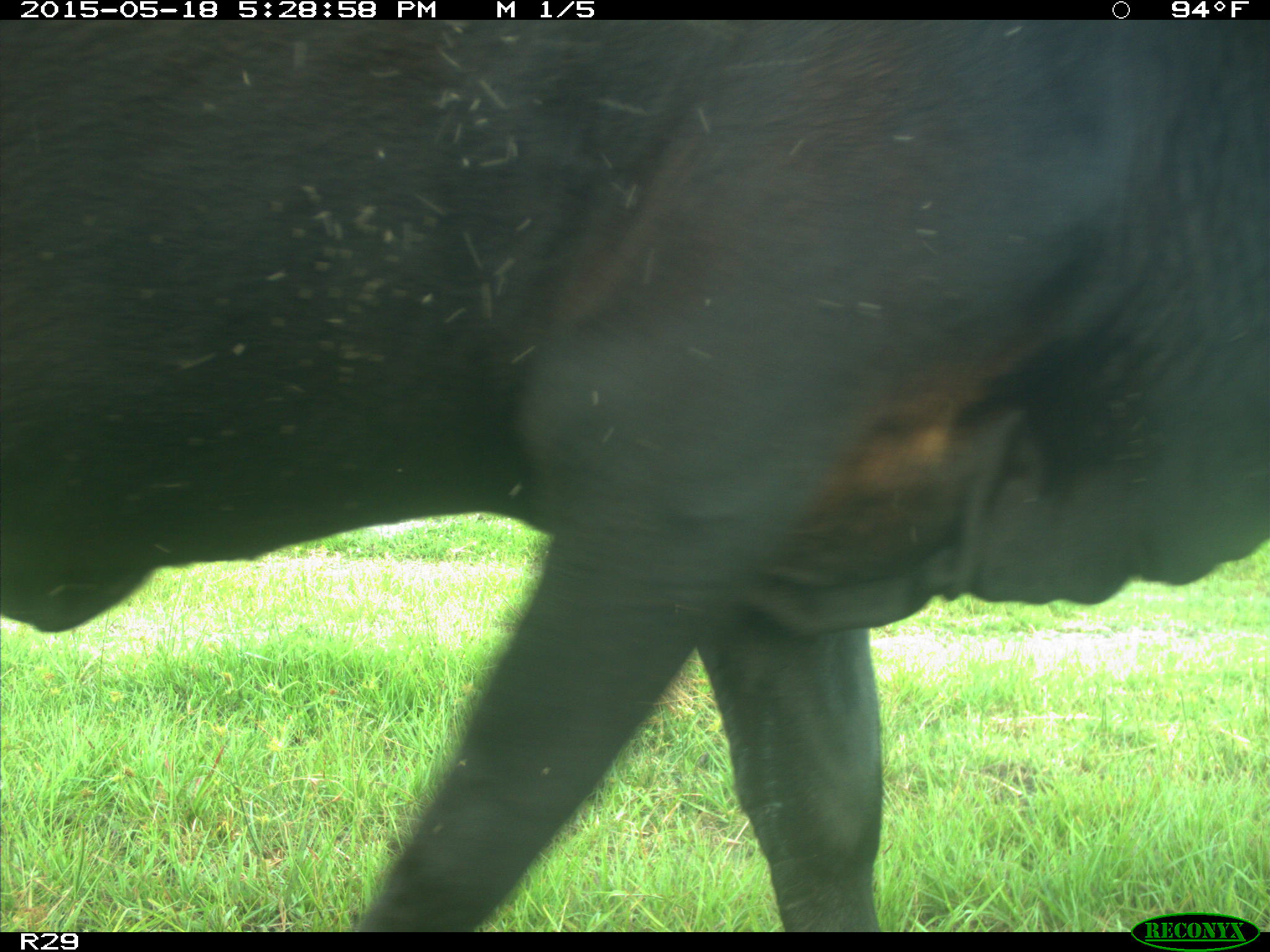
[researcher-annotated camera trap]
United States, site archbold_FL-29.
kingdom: Animalia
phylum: Chordata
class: Mammalia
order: Artiodactyla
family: Bovidae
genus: Bos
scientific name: Bos taurus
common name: domestic cow